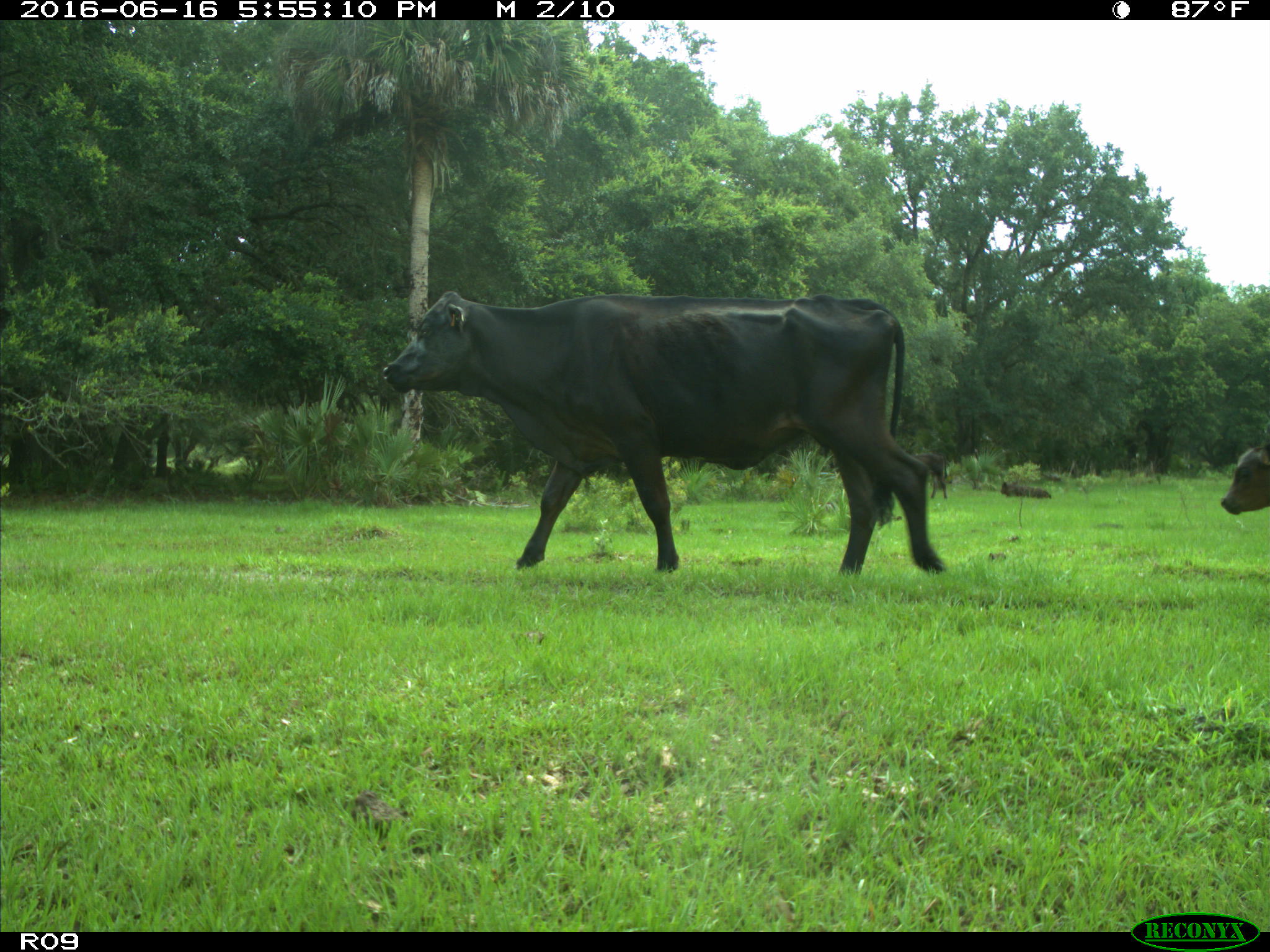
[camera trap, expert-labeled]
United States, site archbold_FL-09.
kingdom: Animalia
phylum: Chordata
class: Mammalia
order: Artiodactyla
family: Bovidae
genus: Bos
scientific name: Bos taurus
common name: domestic cow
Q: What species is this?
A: Bos taurus (domestic cow).